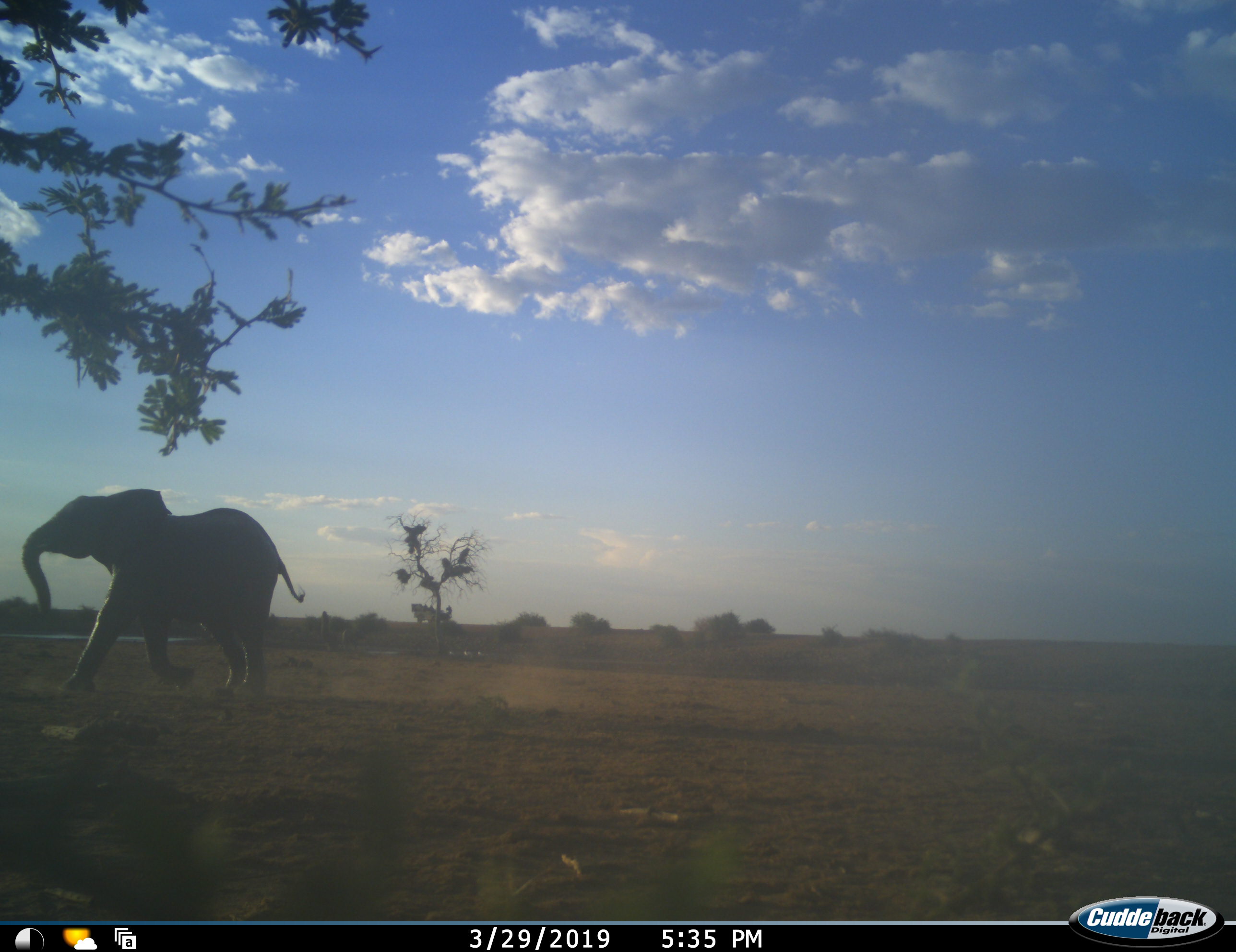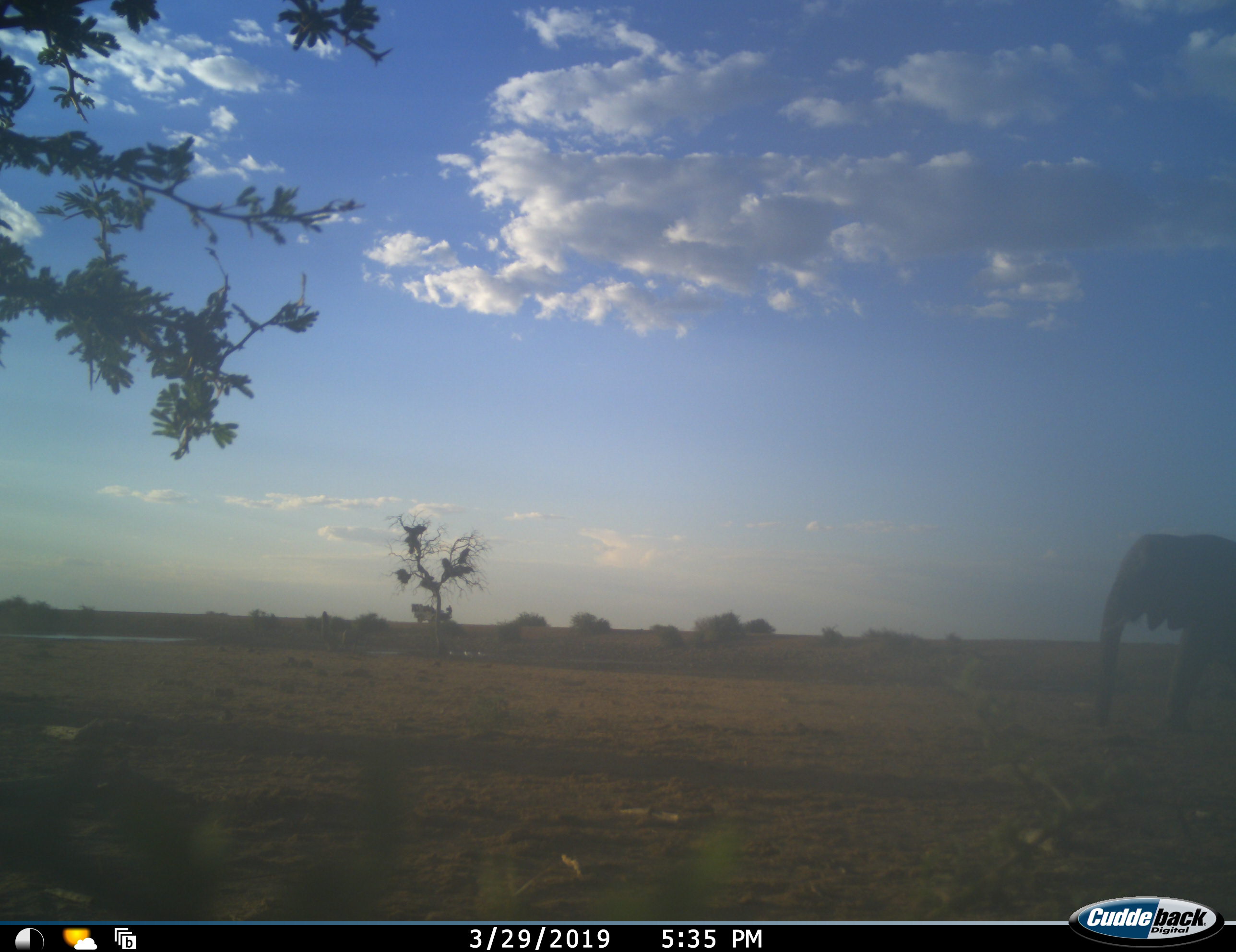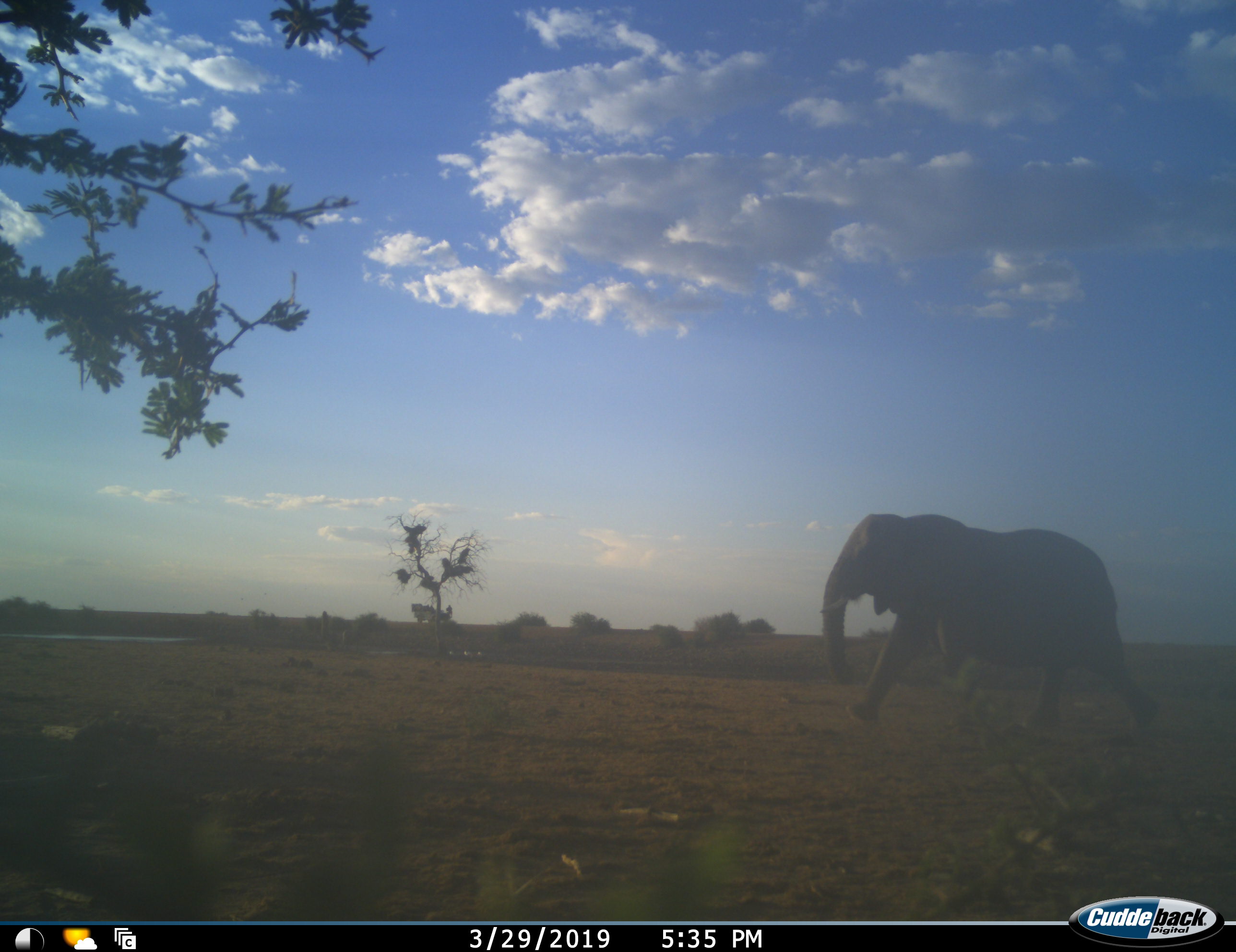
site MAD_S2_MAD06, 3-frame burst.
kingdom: Animalia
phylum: Chordata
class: Mammalia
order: Proboscidea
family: Elephantidae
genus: Loxodonta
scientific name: Loxodonta africana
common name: african bush elephant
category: elephant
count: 1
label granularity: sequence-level